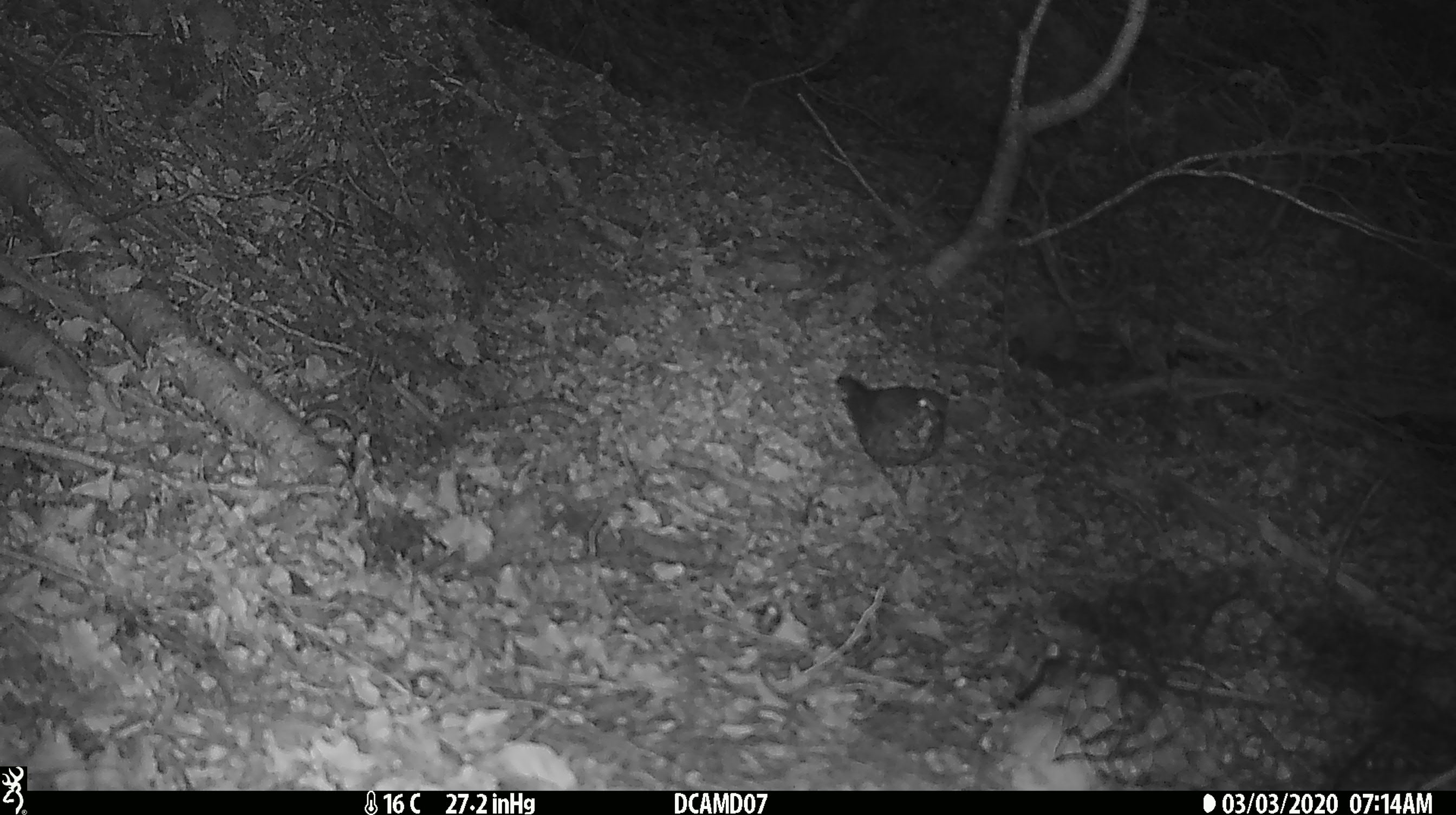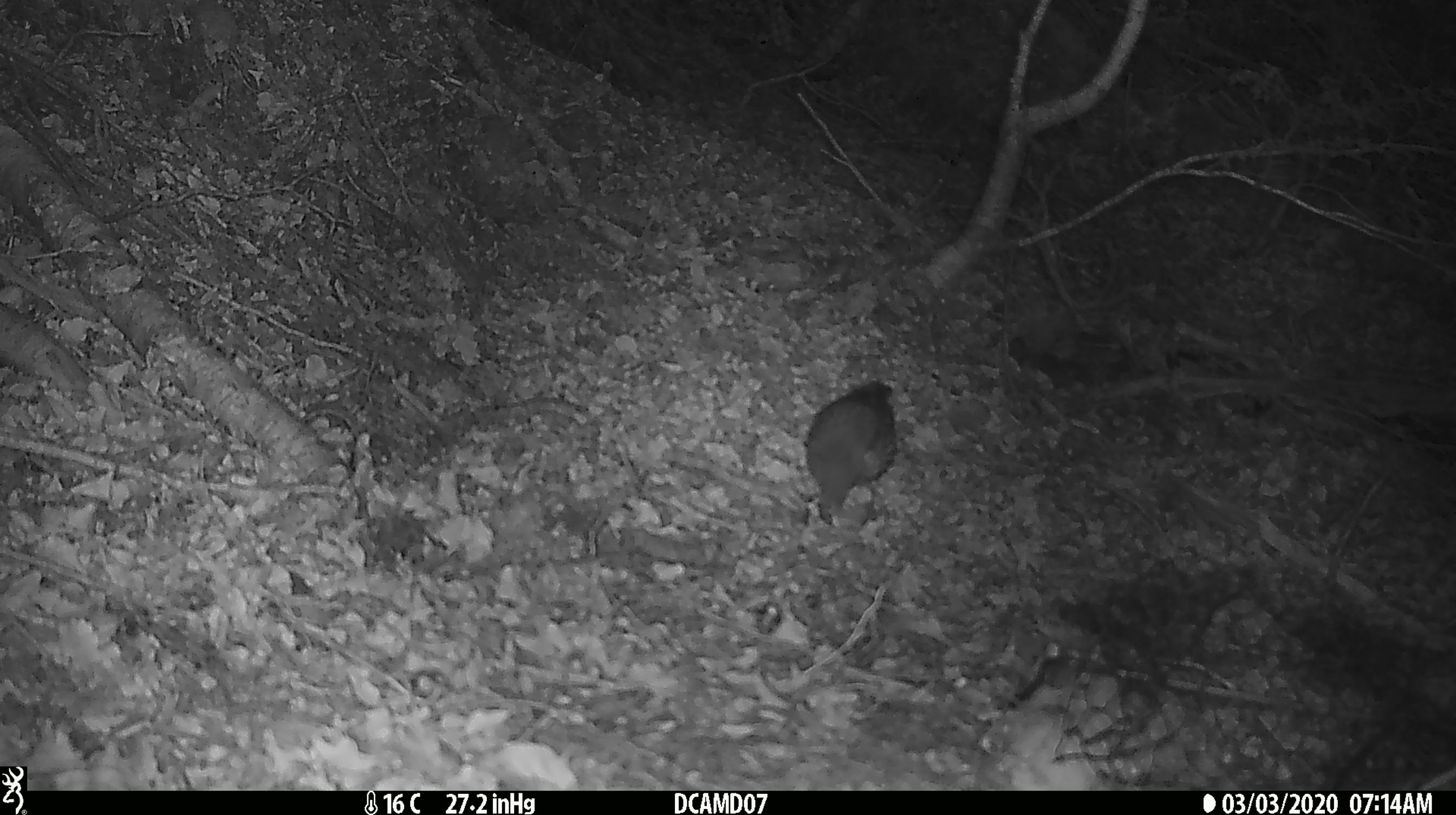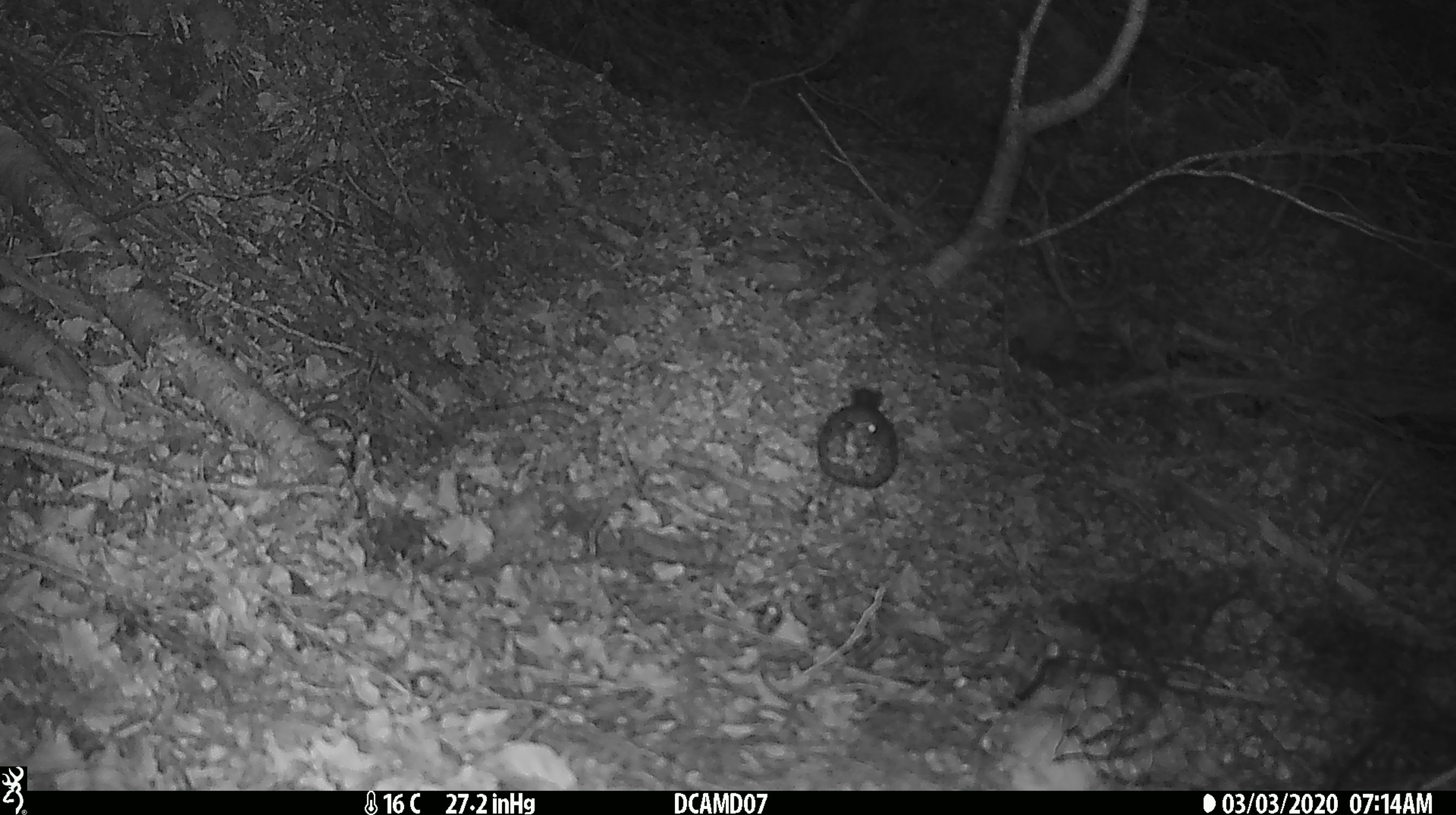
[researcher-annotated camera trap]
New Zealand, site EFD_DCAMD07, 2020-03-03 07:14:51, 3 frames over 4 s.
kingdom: Animalia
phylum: Chordata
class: Aves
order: Passeriformes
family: Turdidae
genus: Turdus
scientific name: Turdus philomelos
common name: song thrush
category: thrush